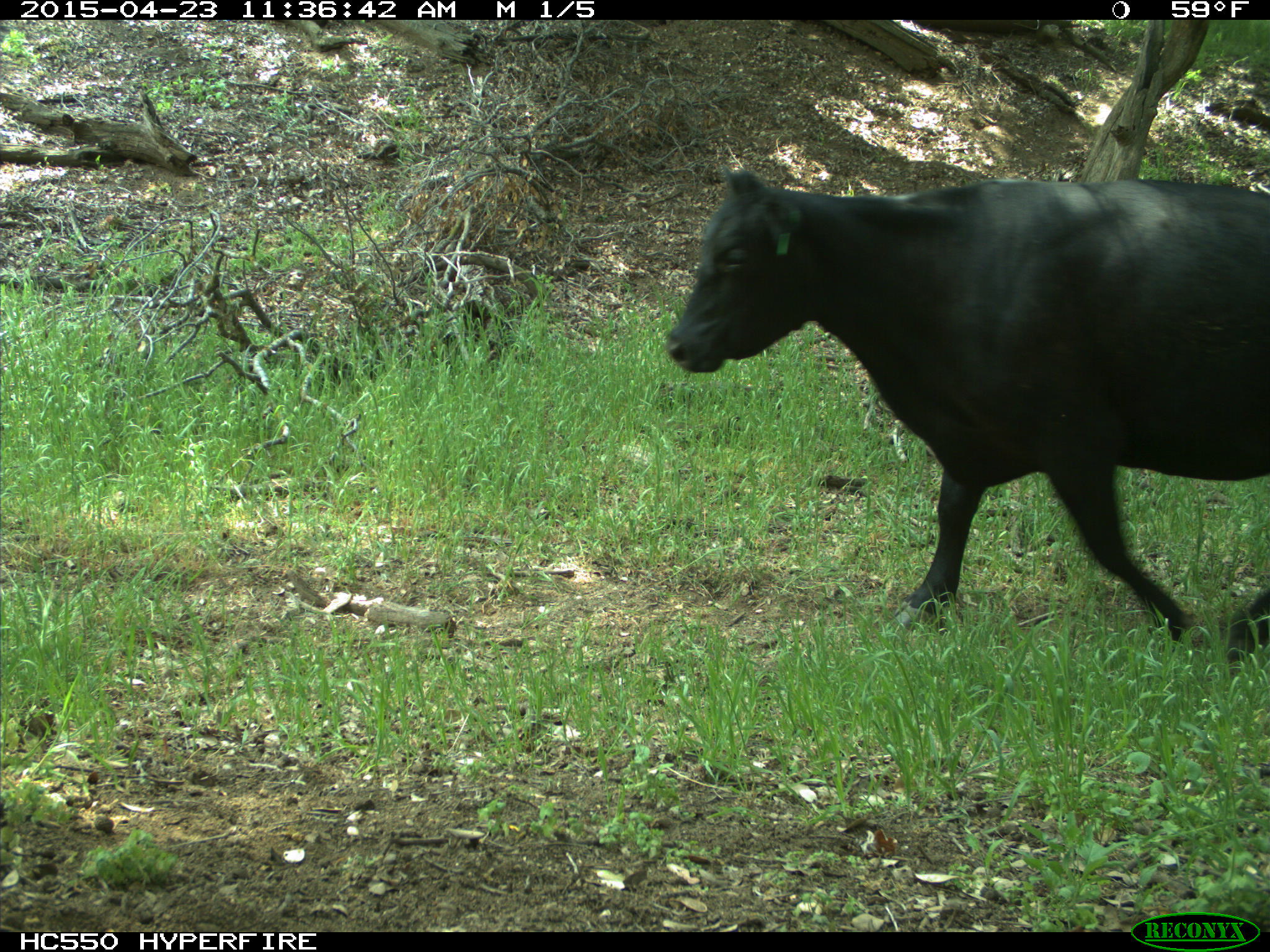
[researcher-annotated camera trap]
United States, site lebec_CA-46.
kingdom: Animalia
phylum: Chordata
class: Mammalia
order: Artiodactyla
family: Bovidae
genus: Bos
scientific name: Bos taurus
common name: domestic cow